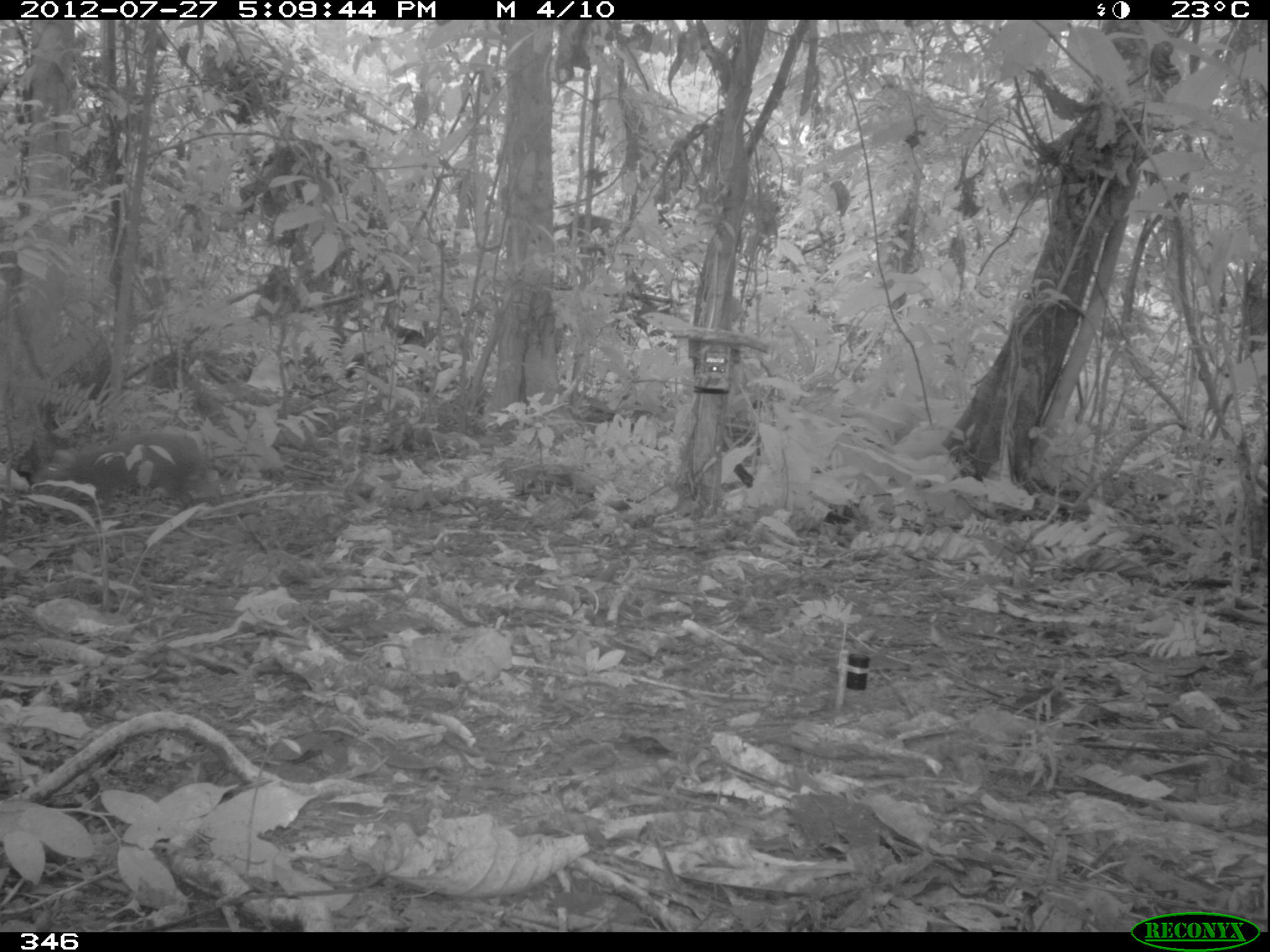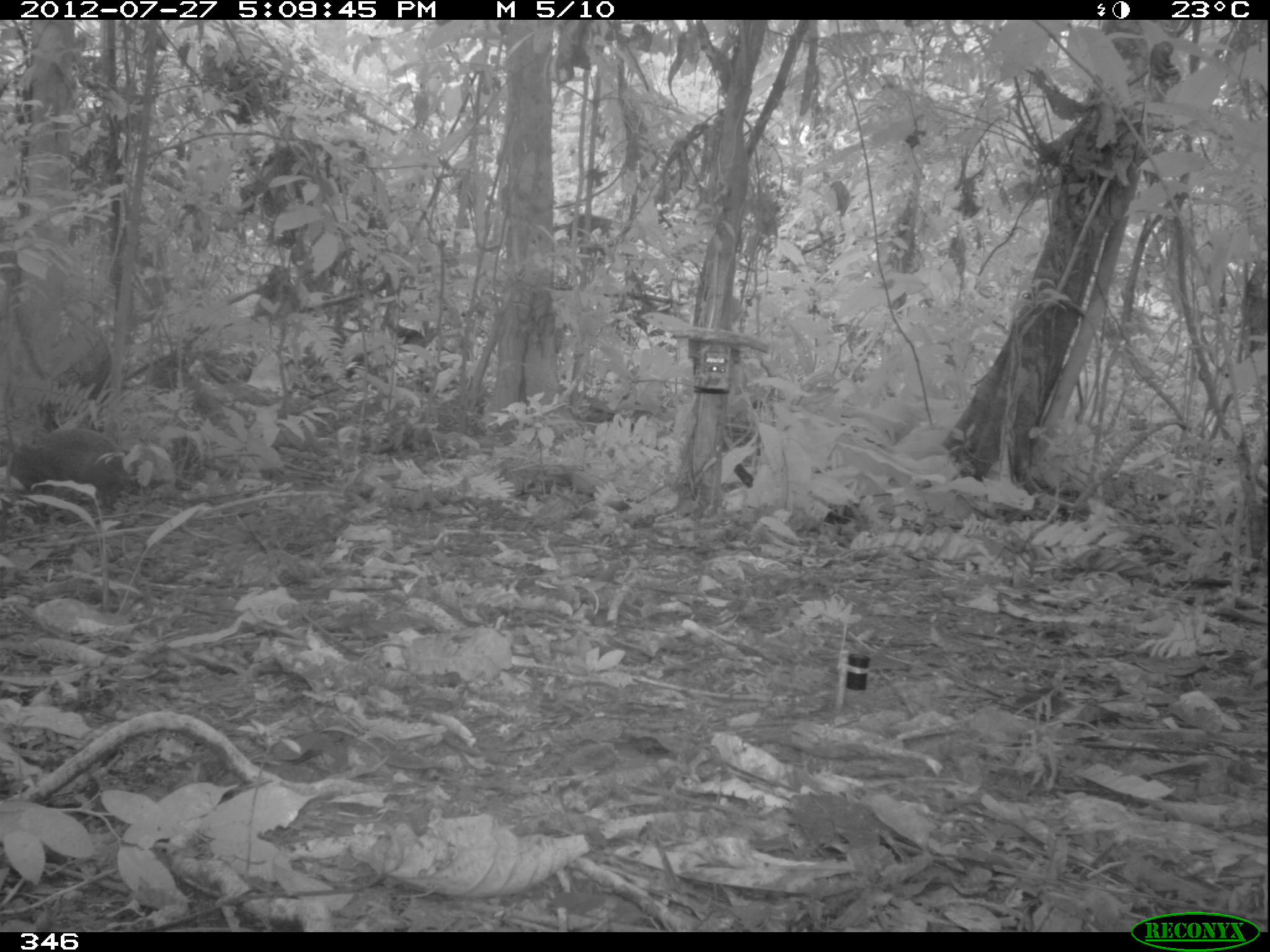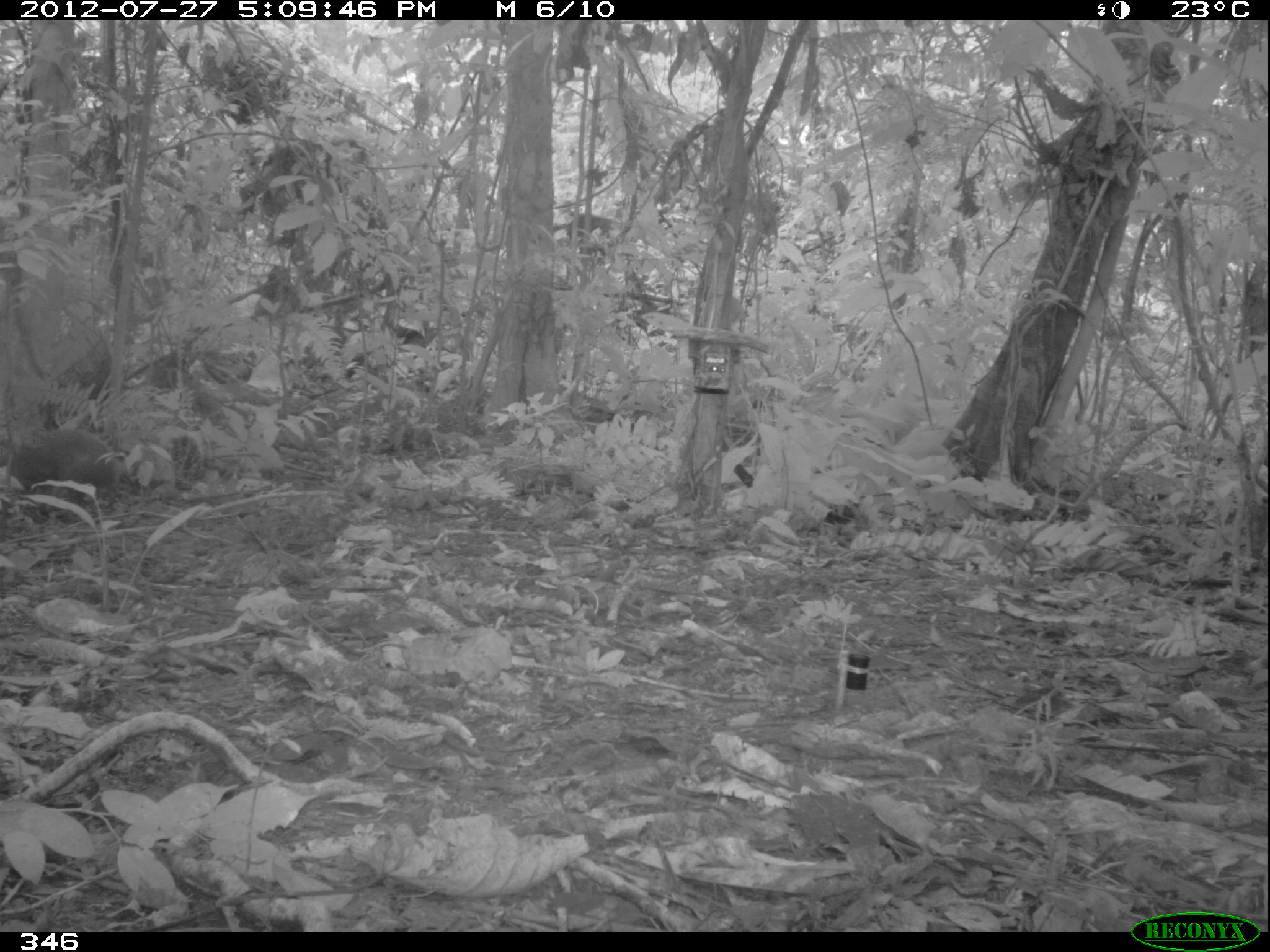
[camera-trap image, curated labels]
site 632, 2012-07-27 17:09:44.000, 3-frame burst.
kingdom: Animalia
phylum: Chordata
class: Mammalia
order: Rodentia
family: Dasyproctidae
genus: Dasyprocta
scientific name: Dasyprocta punctata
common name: central american agouti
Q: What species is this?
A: Dasyprocta punctata (central american agouti).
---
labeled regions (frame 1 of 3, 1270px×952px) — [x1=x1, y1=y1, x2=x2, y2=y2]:
dasyprocta punctata: [x1=30, y1=428, x2=200, y2=502]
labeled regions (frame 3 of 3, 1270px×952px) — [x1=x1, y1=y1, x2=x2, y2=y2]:
dasyprocta punctata: [x1=0, y1=422, x2=117, y2=512]